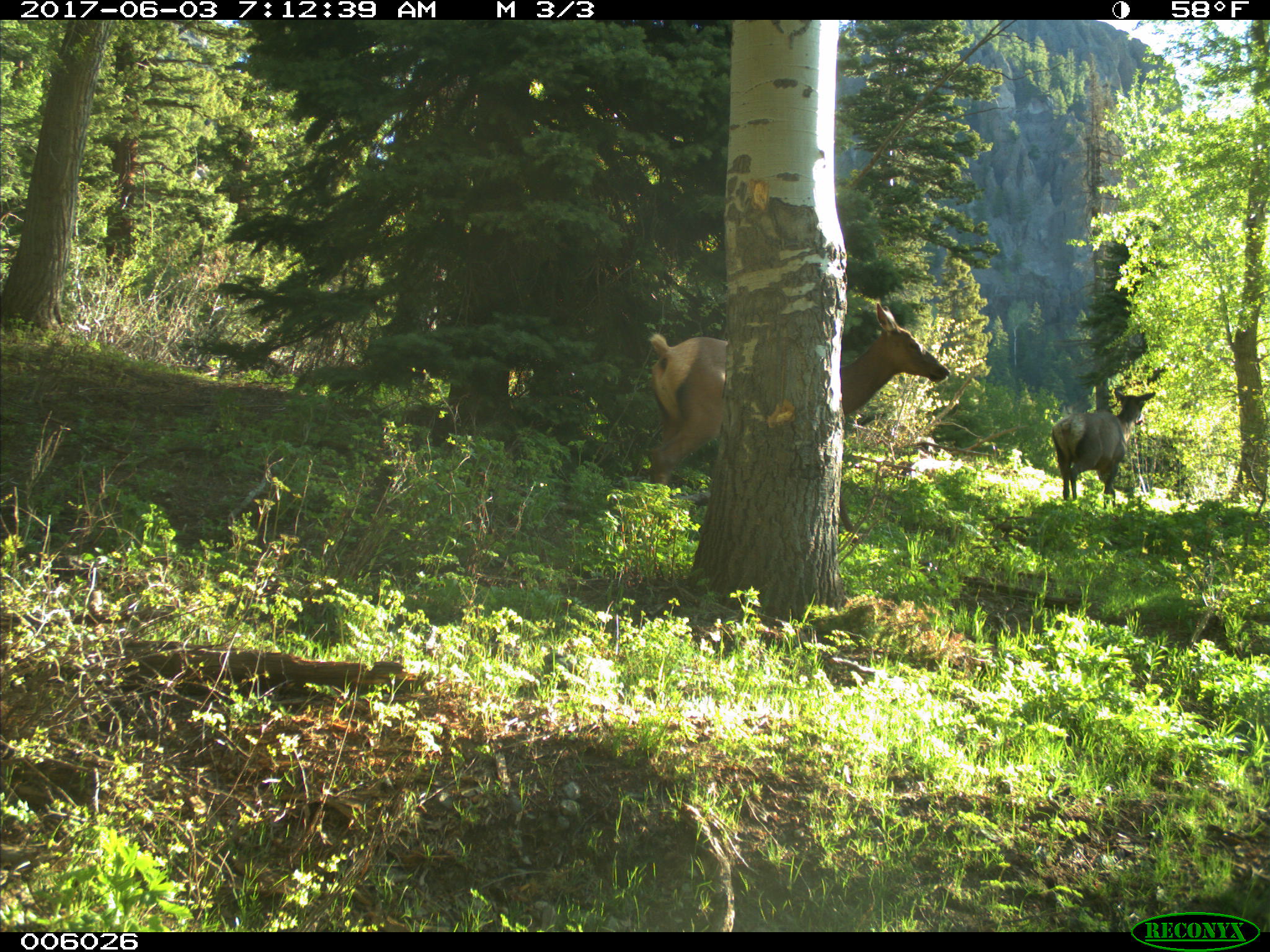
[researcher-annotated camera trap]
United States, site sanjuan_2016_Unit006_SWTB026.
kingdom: Animalia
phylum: Chordata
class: Mammalia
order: Artiodactyla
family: Cervidae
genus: Cervus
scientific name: Cervus elaphus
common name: red deer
Cervus elaphus (red deer).